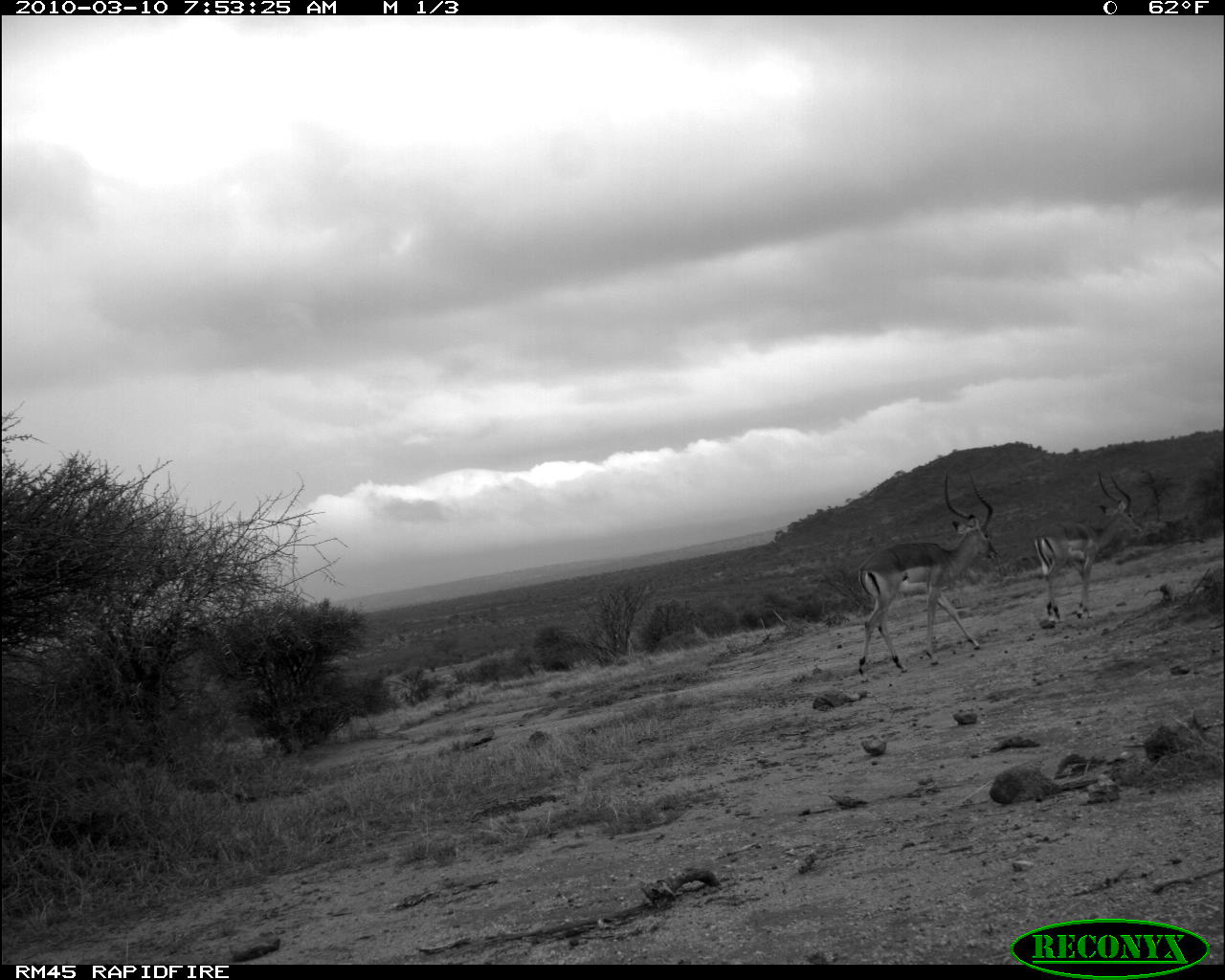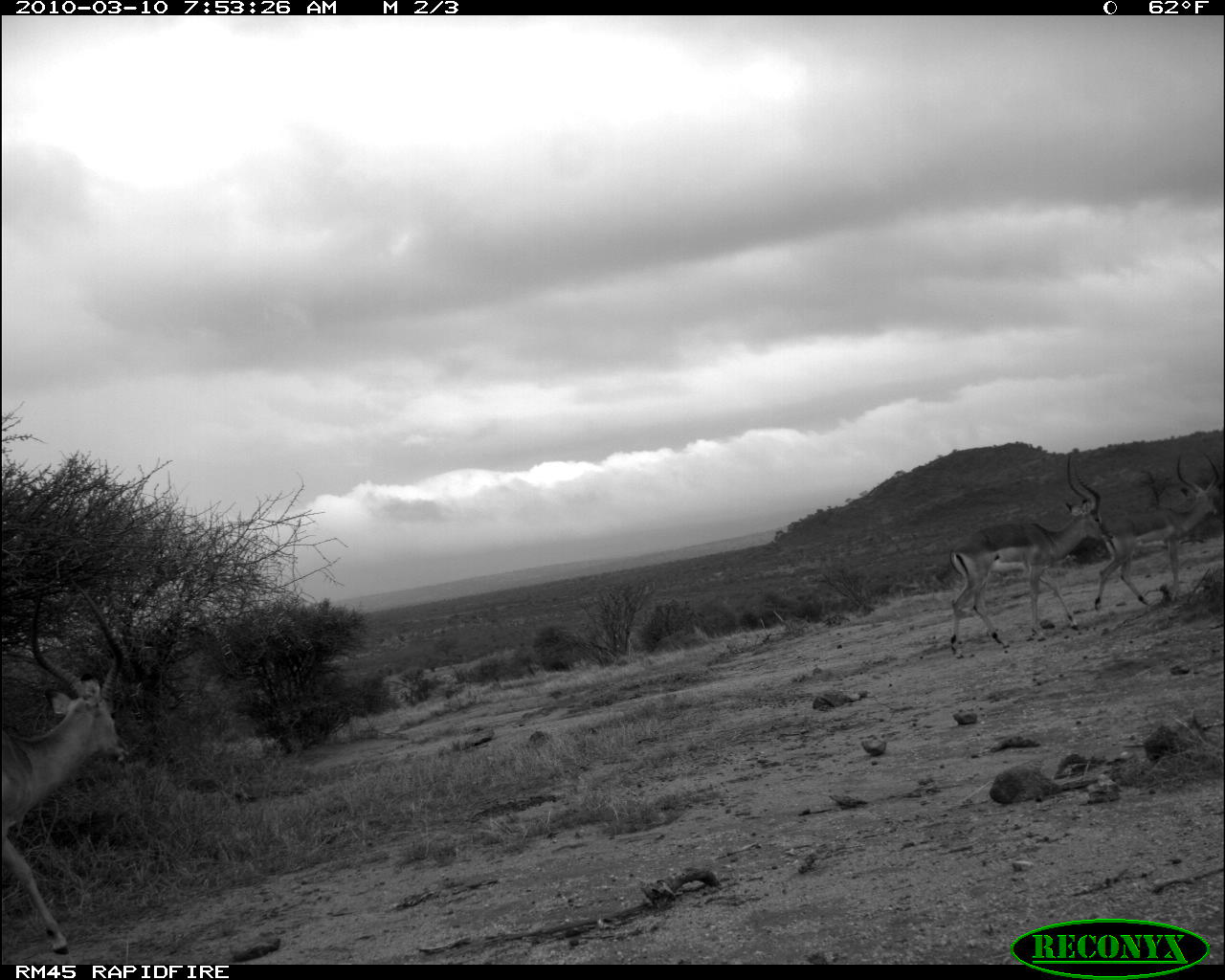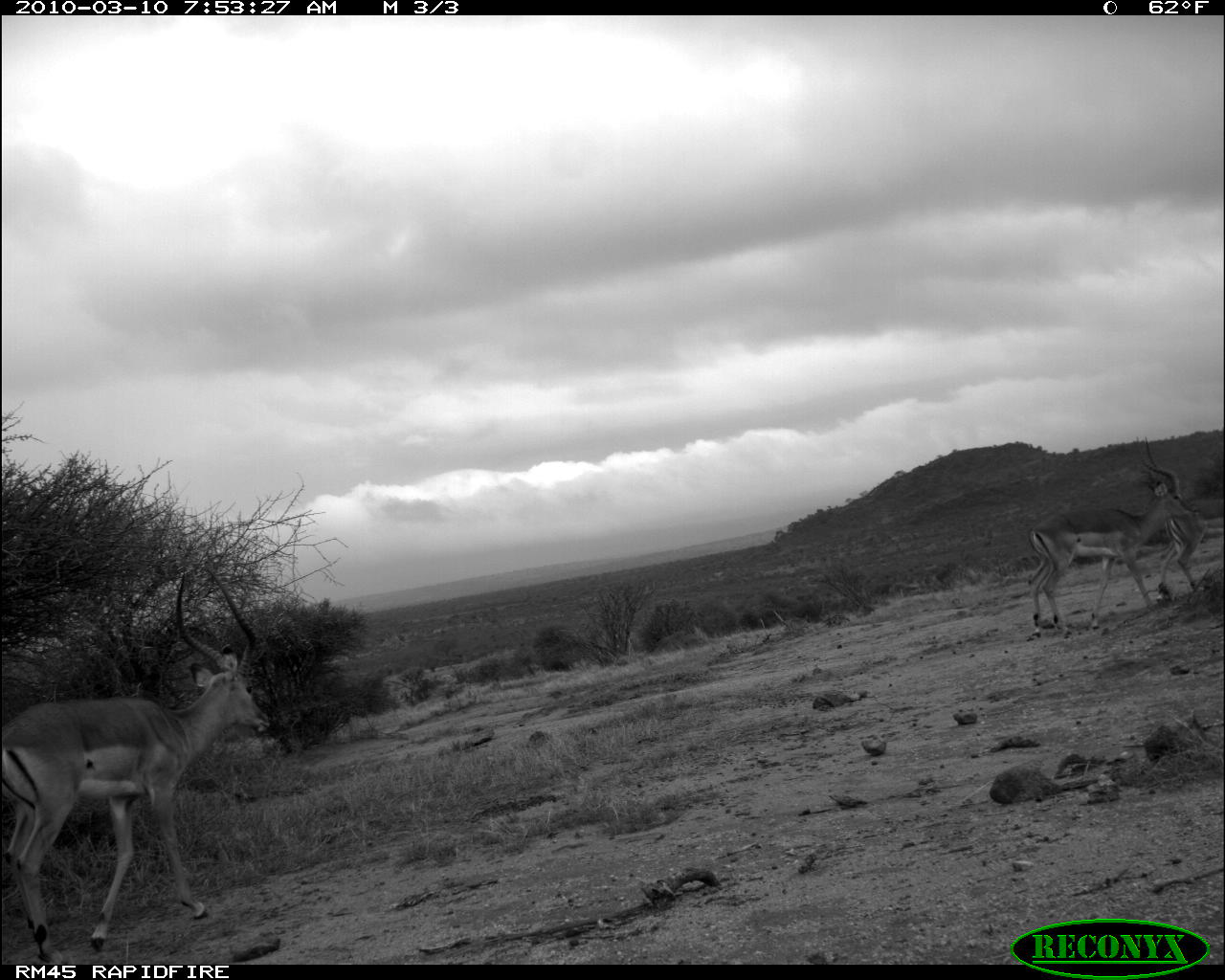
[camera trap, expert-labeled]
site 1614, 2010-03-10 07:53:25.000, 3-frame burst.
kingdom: Animalia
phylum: Chordata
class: Mammalia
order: Artiodactyla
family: Bovidae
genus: Aepyceros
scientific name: Aepyceros melampus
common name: impala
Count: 2.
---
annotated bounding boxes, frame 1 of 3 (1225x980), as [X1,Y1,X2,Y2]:
aepyceros melampus: [854,464,1003,684]; [1032,469,1143,624]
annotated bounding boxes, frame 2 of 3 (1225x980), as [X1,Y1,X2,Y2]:
aepyceros melampus: [0,573,135,959]; [949,454,1115,659]; [1092,448,1224,612]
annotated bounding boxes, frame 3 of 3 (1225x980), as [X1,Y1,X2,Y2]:
aepyceros melampus: [0,562,273,962]; [1026,435,1201,638]; [1156,495,1209,601]